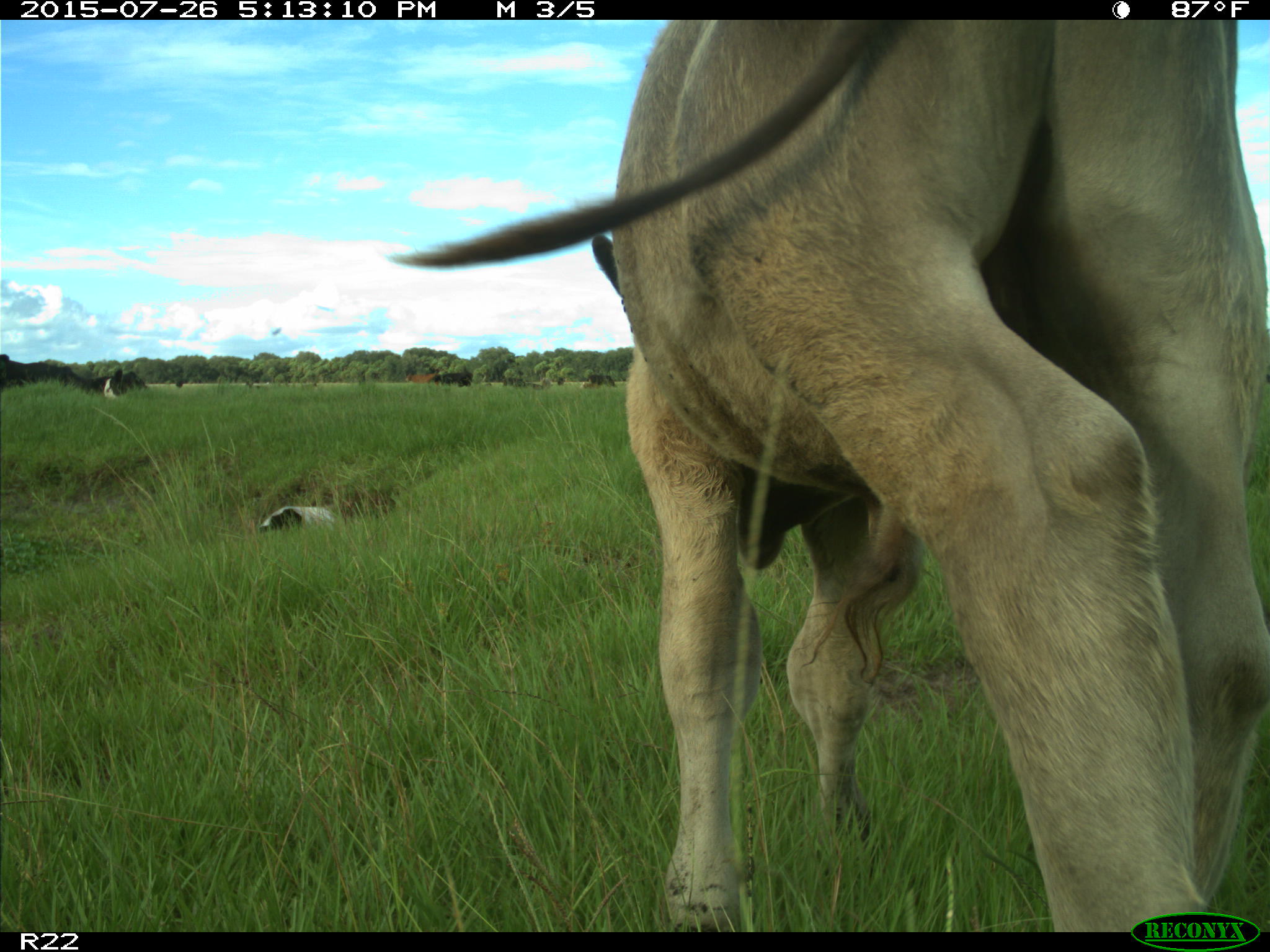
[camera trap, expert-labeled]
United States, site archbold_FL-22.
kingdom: Animalia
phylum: Chordata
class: Mammalia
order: Artiodactyla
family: Bovidae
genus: Bos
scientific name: Bos taurus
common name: domestic cow